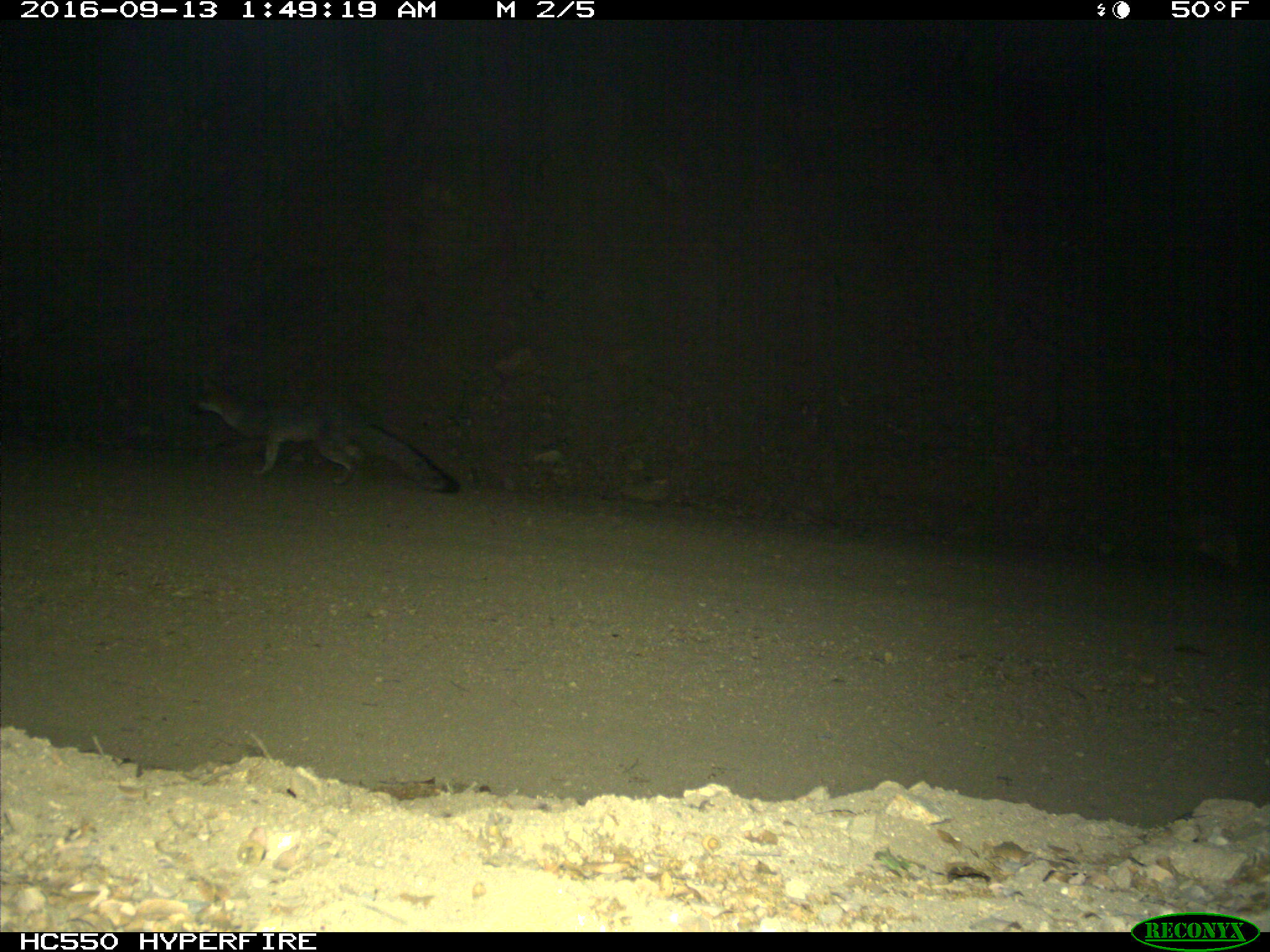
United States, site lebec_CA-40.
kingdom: Animalia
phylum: Chordata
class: Mammalia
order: Carnivora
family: Canidae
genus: Urocyon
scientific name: Urocyon cinereoargenteus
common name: gray fox